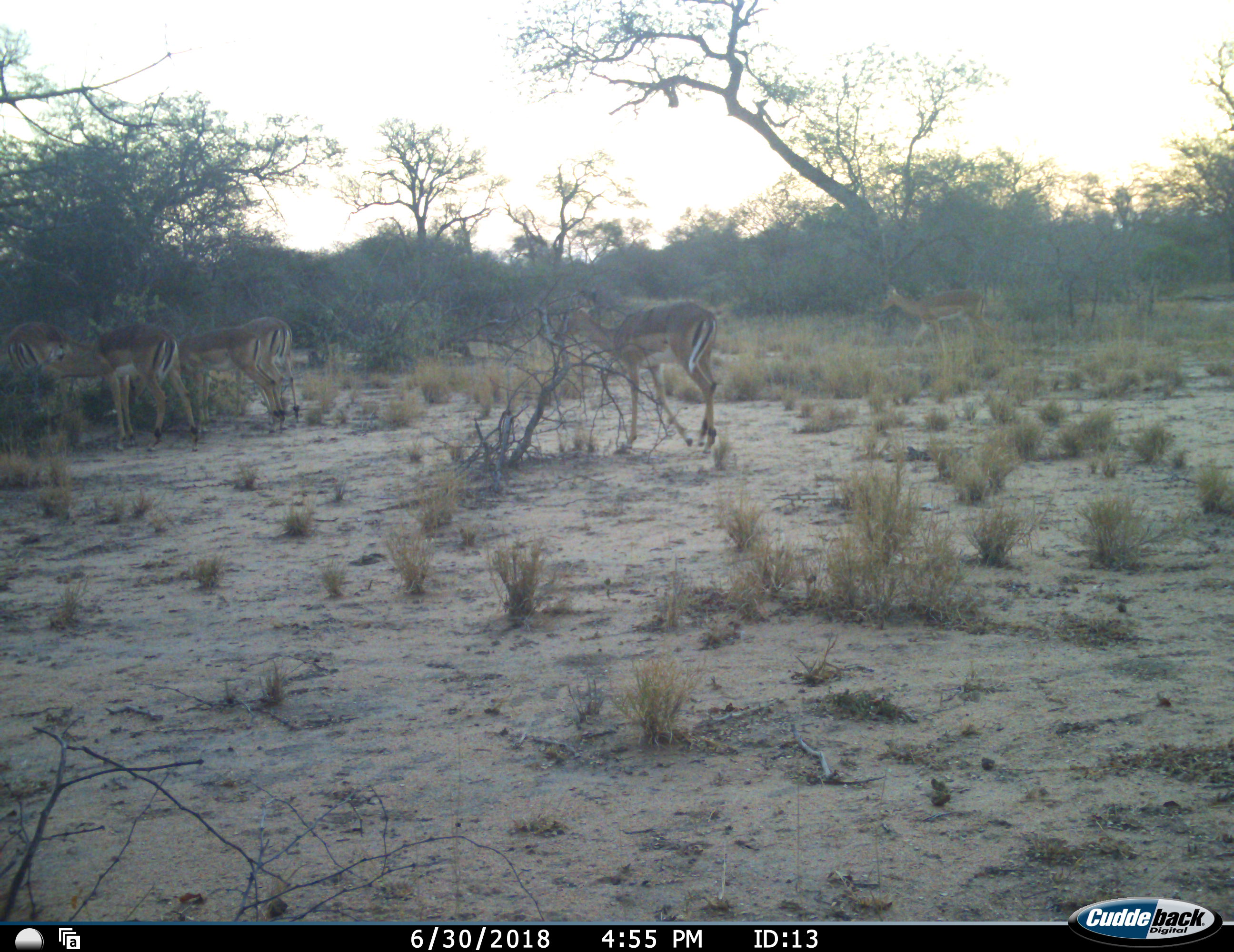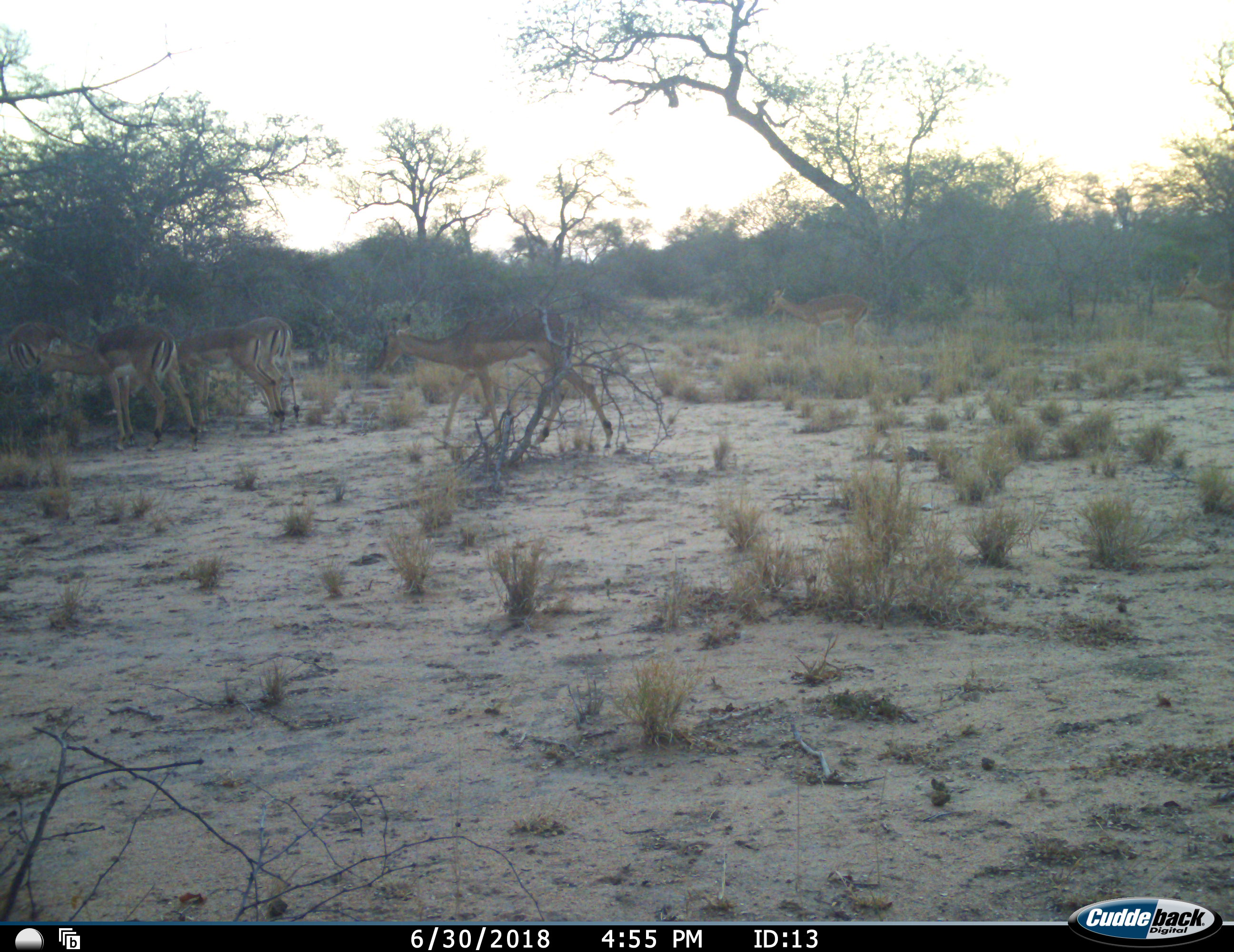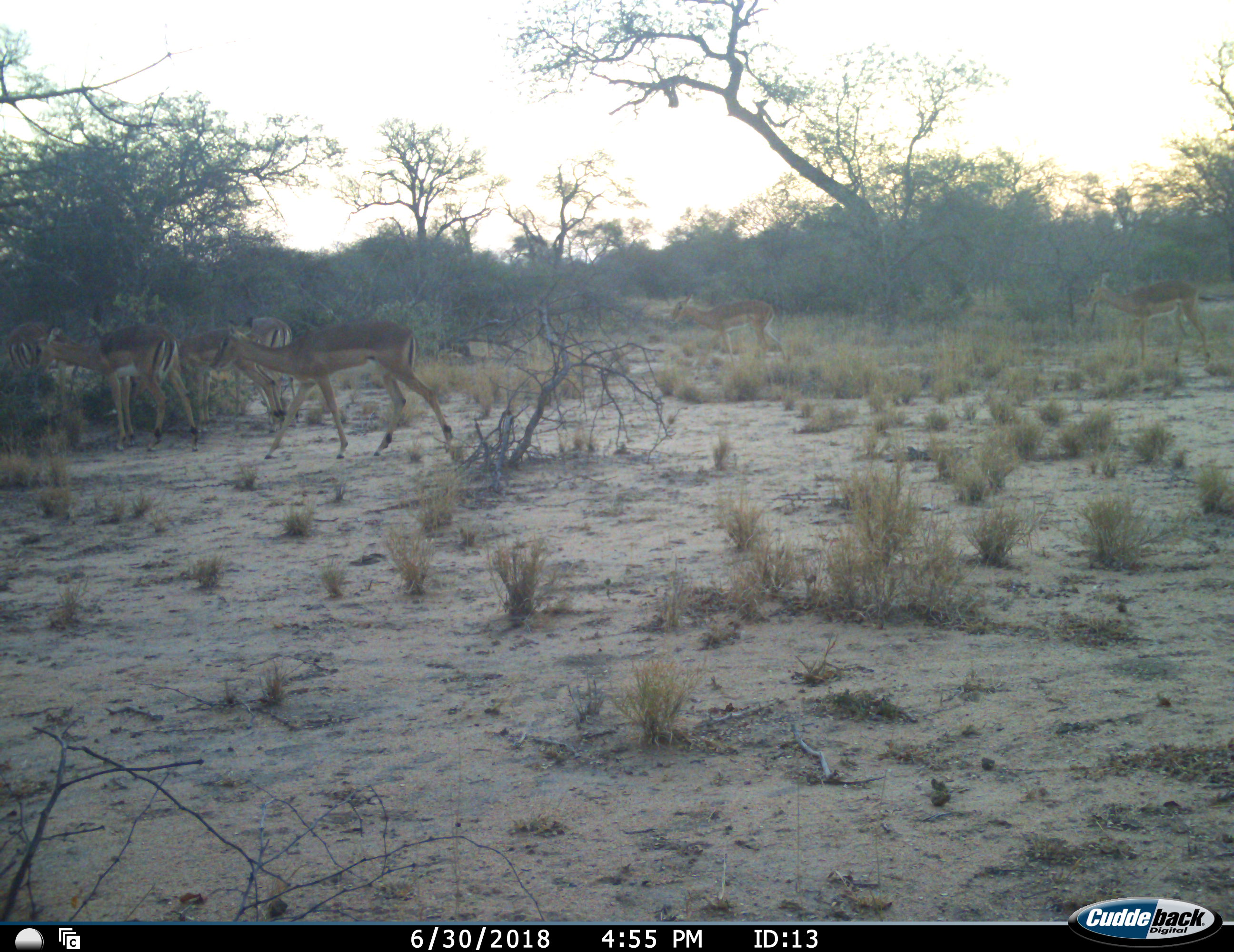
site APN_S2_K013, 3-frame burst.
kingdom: Animalia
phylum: Chordata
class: Mammalia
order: Artiodactyla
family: Bovidae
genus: Aepyceros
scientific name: Aepyceros melampus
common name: impala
Impala (Aepyceros melampus), count 8. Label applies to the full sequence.